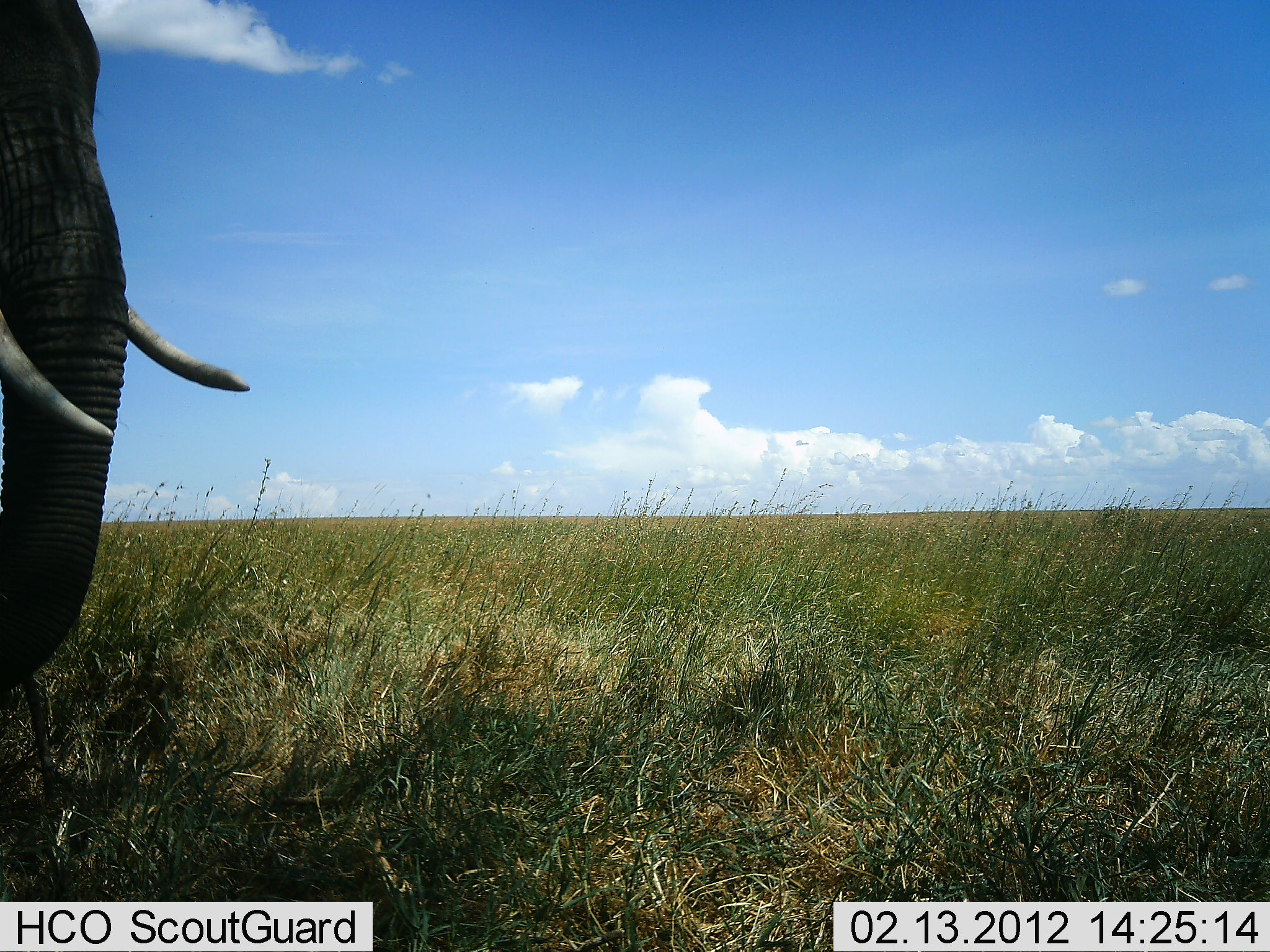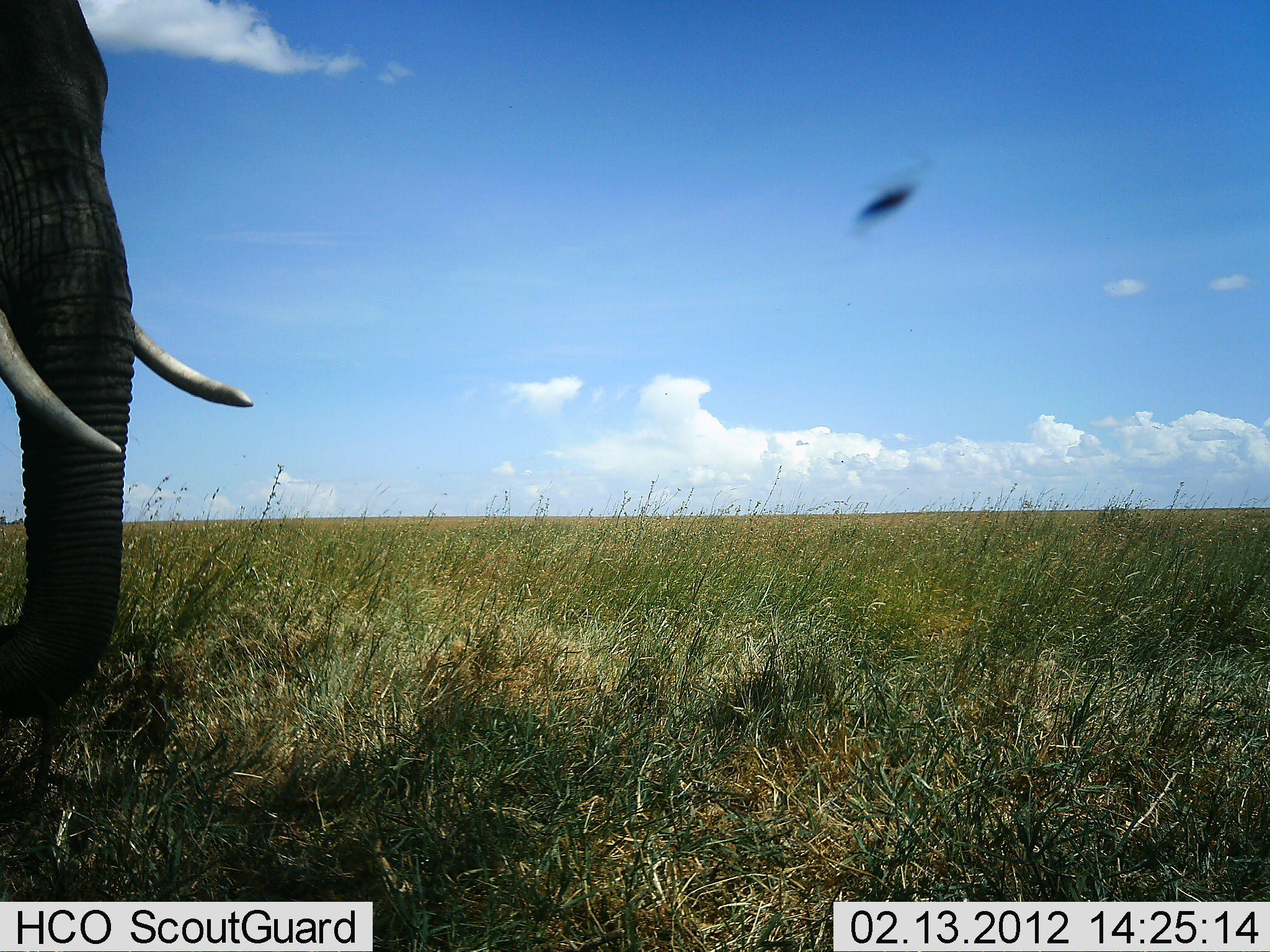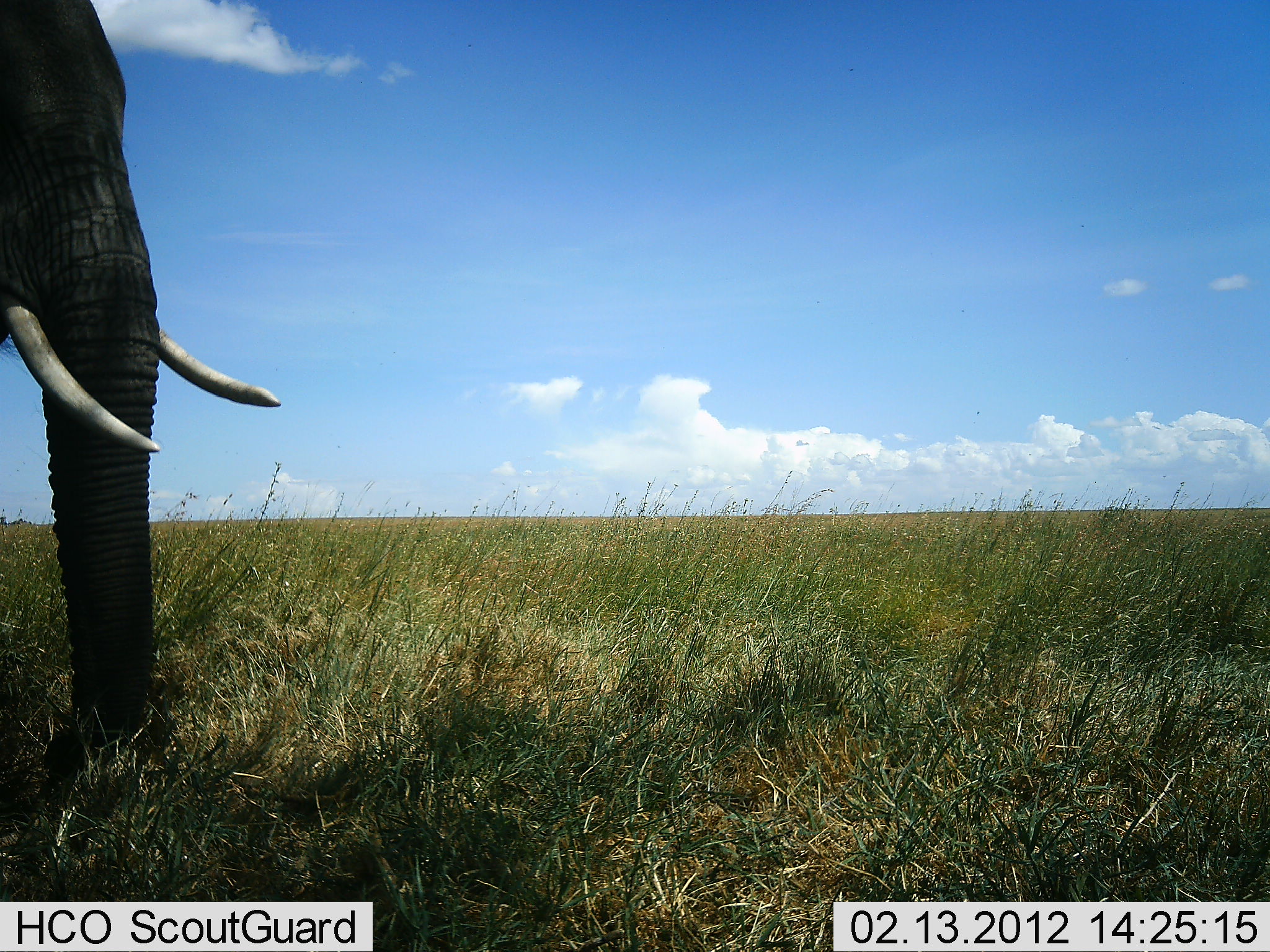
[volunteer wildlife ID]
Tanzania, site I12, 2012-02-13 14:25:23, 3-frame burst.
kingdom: Animalia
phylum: Chordata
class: Mammalia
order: Proboscidea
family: Elephantidae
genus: Loxodonta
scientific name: Loxodonta africana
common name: african bush elephant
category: elephant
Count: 1.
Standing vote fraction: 71%.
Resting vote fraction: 6%.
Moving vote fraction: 12%.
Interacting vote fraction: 6%.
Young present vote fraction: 0%.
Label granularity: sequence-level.